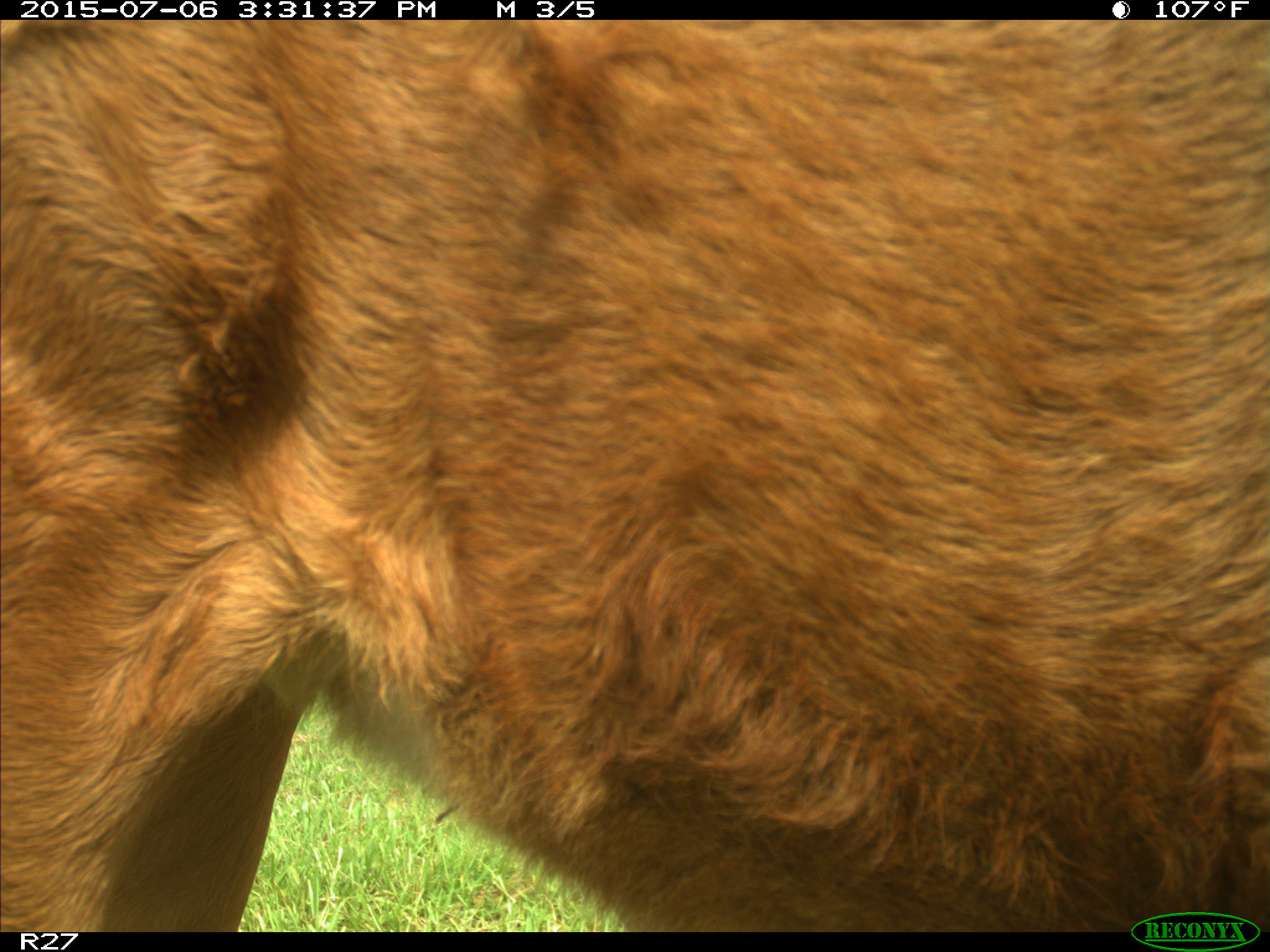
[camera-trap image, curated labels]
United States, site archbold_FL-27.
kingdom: Animalia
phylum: Chordata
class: Mammalia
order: Artiodactyla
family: Bovidae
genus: Bos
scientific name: Bos taurus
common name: domestic cow